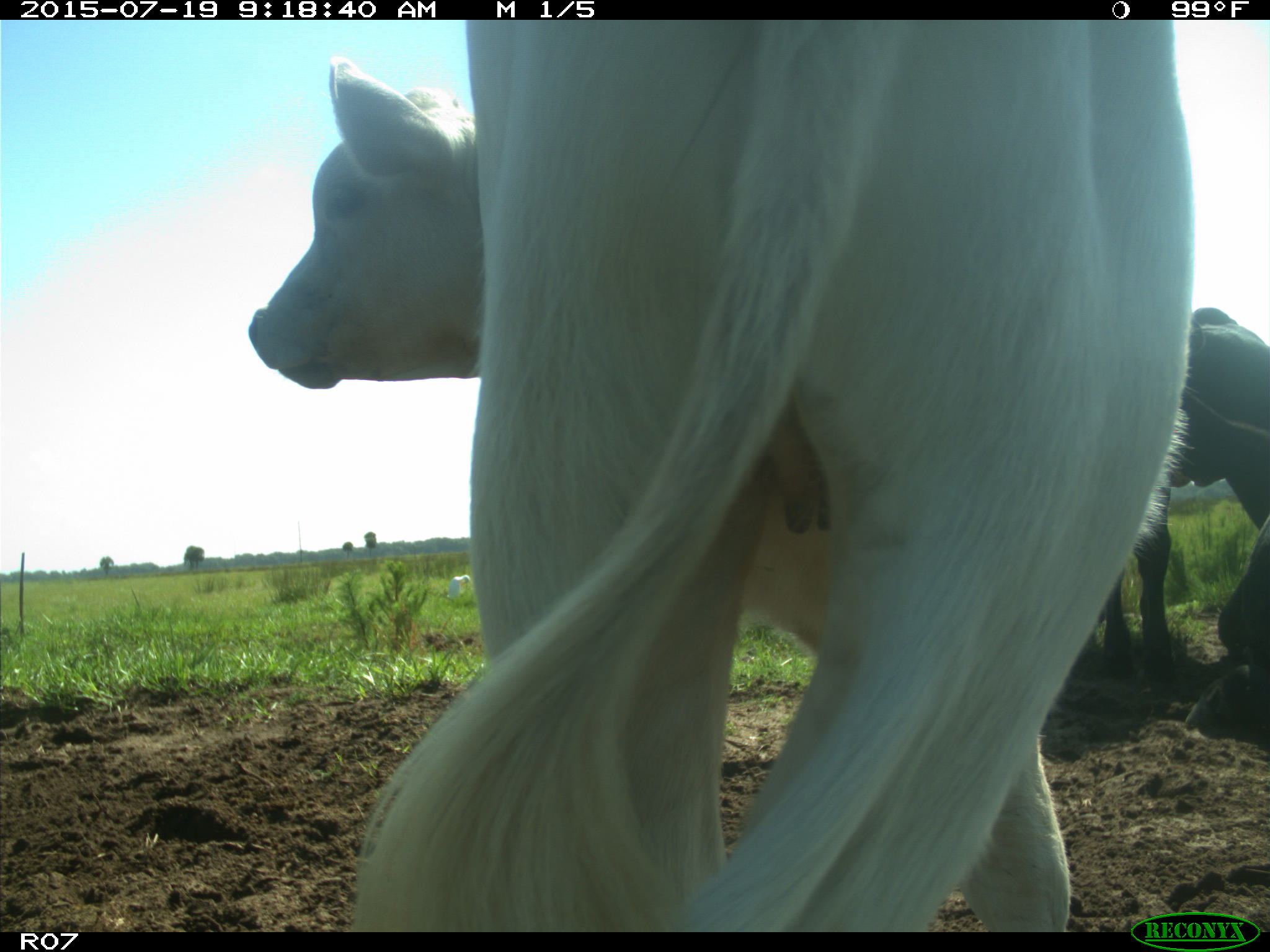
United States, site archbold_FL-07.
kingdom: Animalia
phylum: Chordata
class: Mammalia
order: Artiodactyla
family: Bovidae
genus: Bos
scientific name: Bos taurus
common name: domestic cow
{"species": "Bos taurus (domestic cow)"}